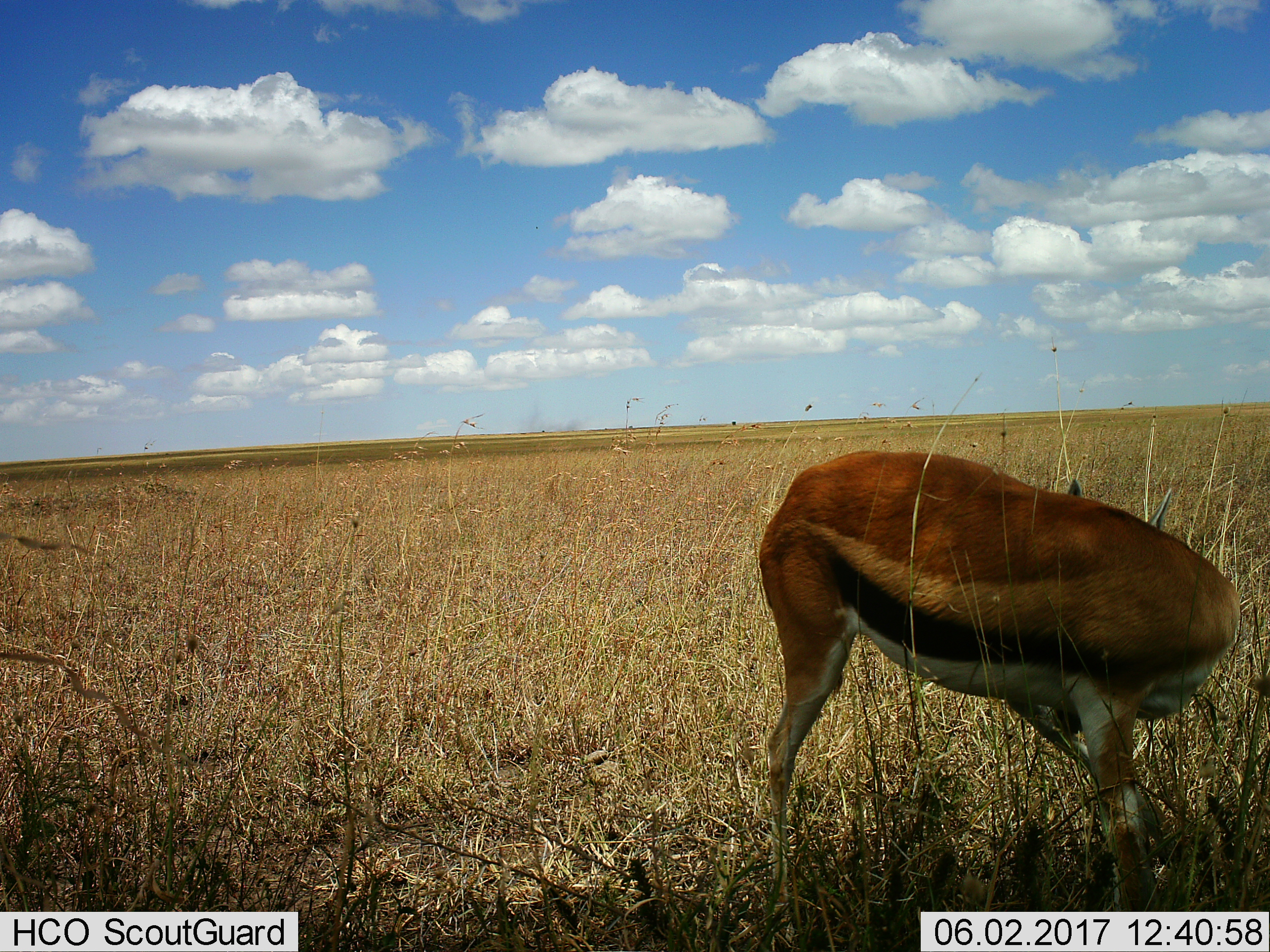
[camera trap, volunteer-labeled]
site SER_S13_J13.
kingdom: Animalia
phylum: Chordata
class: Mammalia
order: Artiodactyla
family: Bovidae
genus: Eudorcas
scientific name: Eudorcas thomsonii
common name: thomson's gazelle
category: gazellethomsons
Gazellethomsons (thomson's gazelle) (Eudorcas thomsonii), count 1. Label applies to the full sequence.